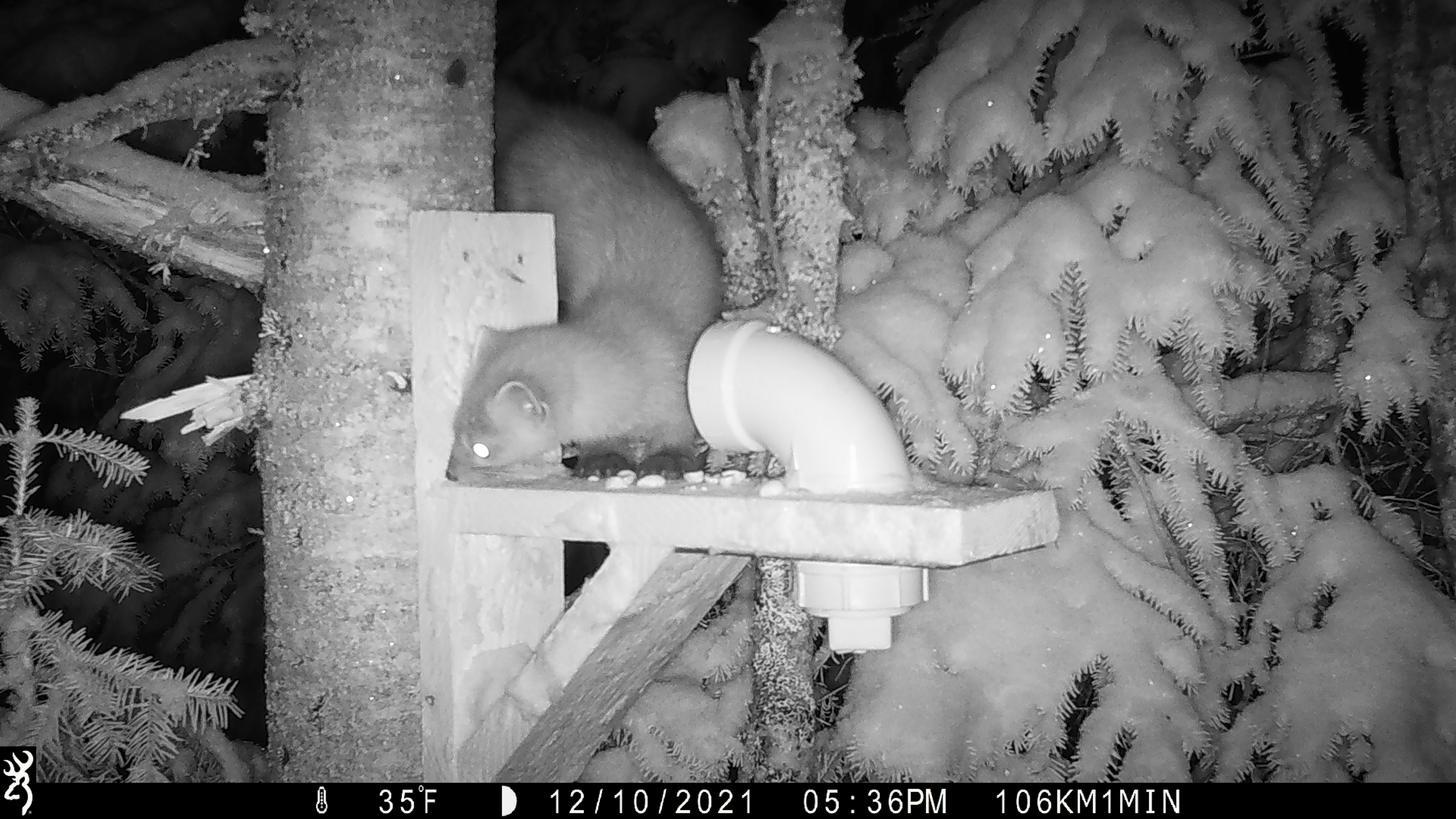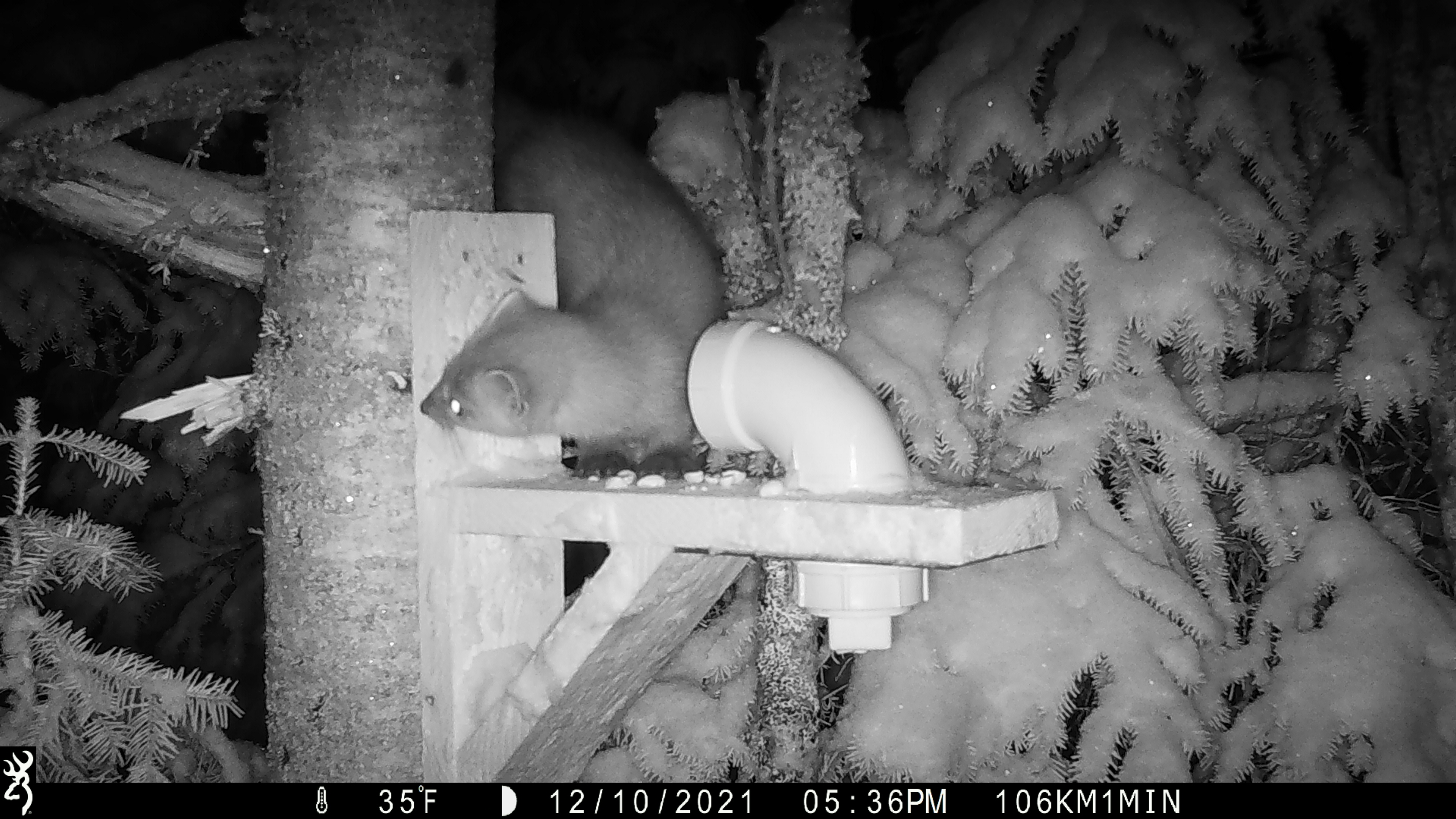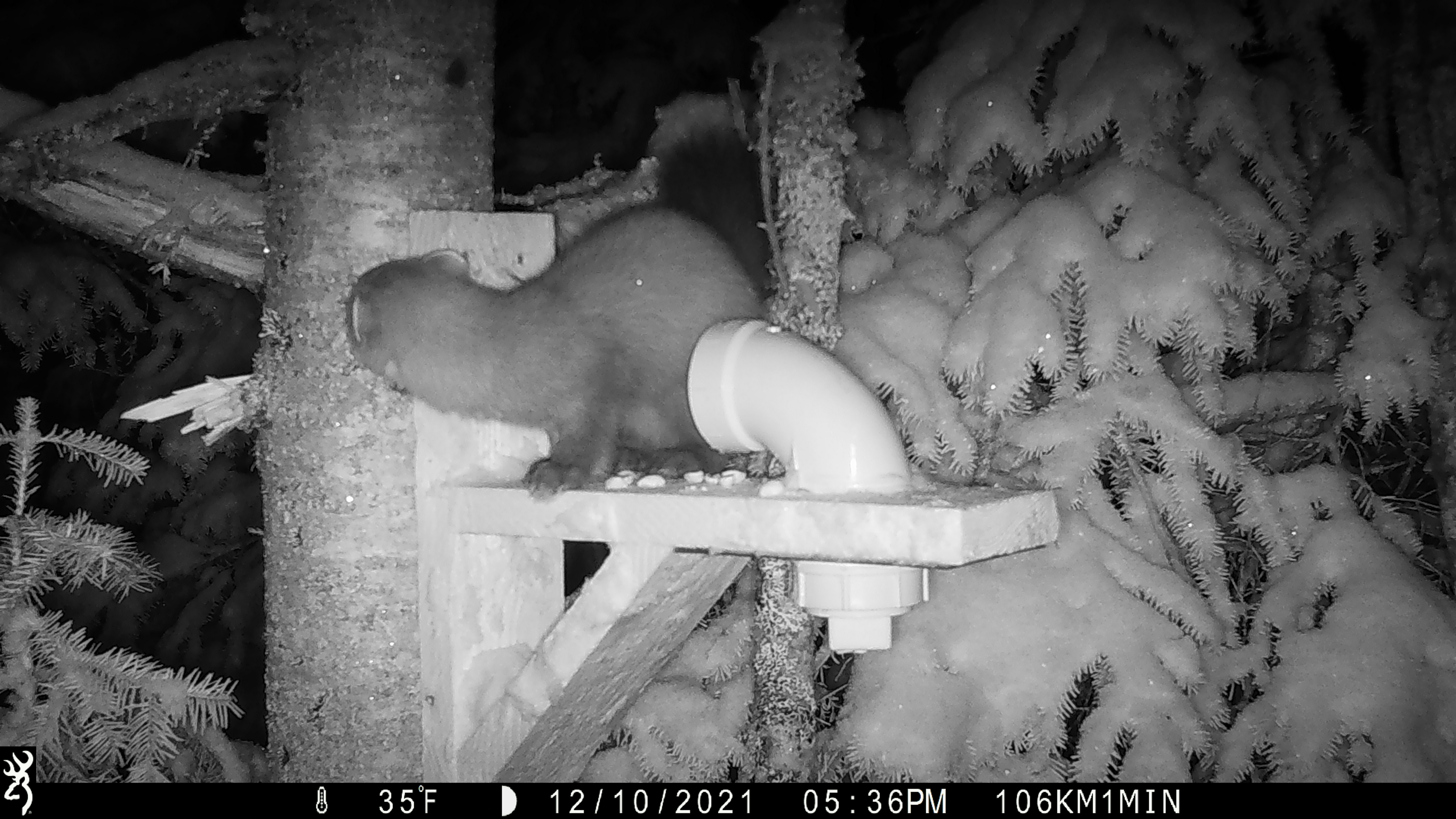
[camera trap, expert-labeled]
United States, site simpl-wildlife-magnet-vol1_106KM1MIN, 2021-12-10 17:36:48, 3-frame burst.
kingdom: Animalia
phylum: Chordata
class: Mammalia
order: Carnivora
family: Mustelidae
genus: Martes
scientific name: Martes americana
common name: american marten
American marten (Martes americana).